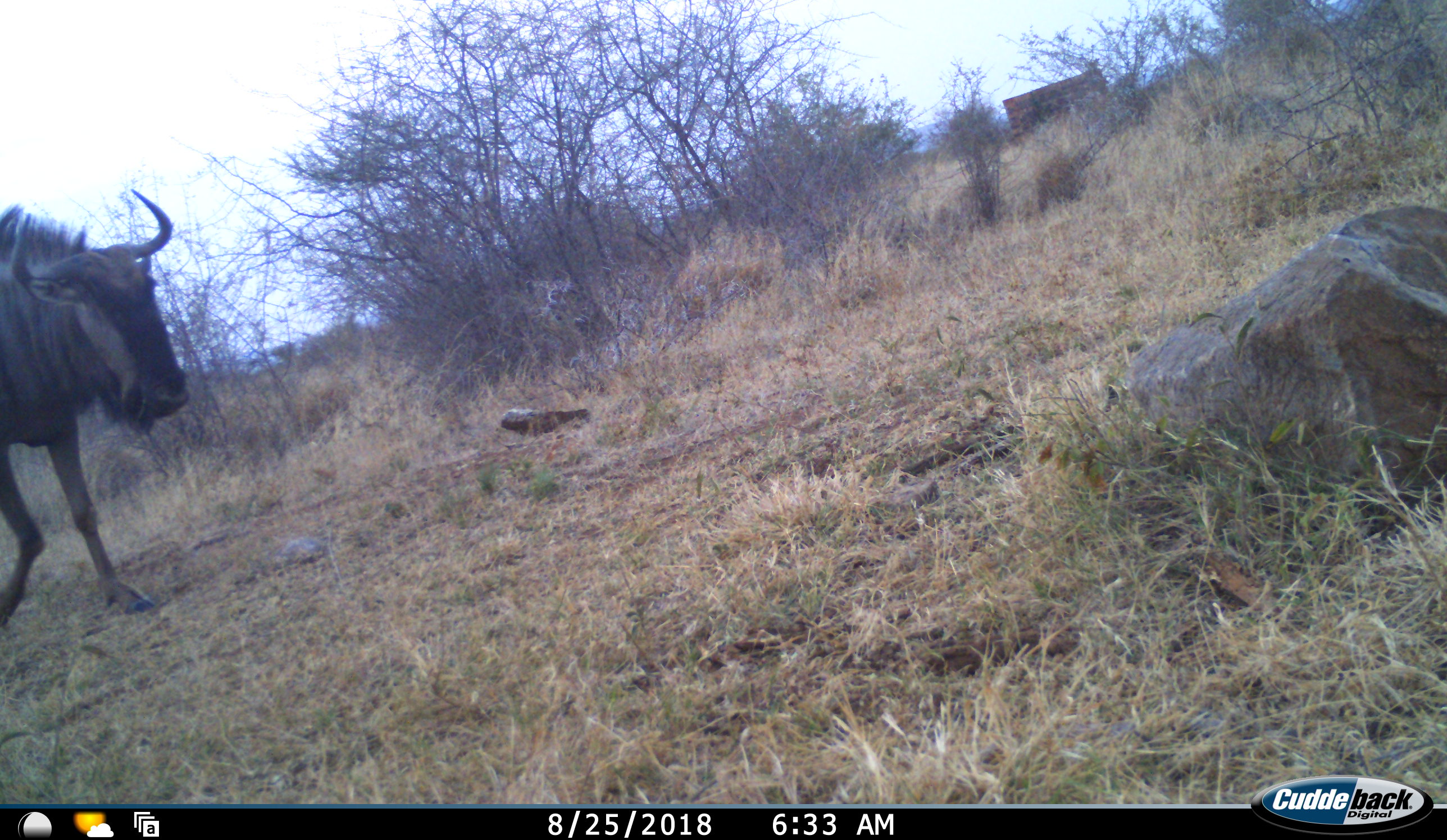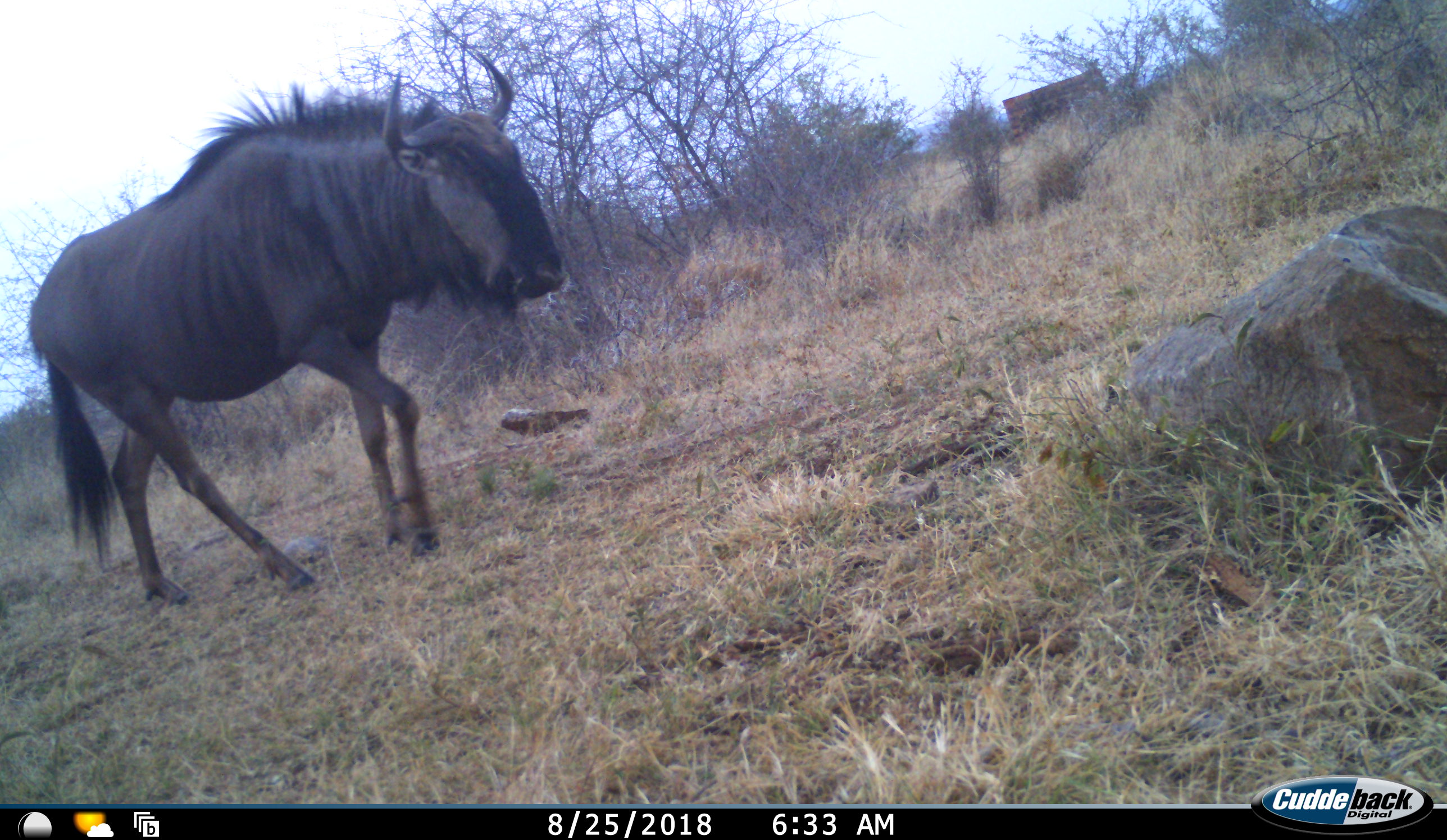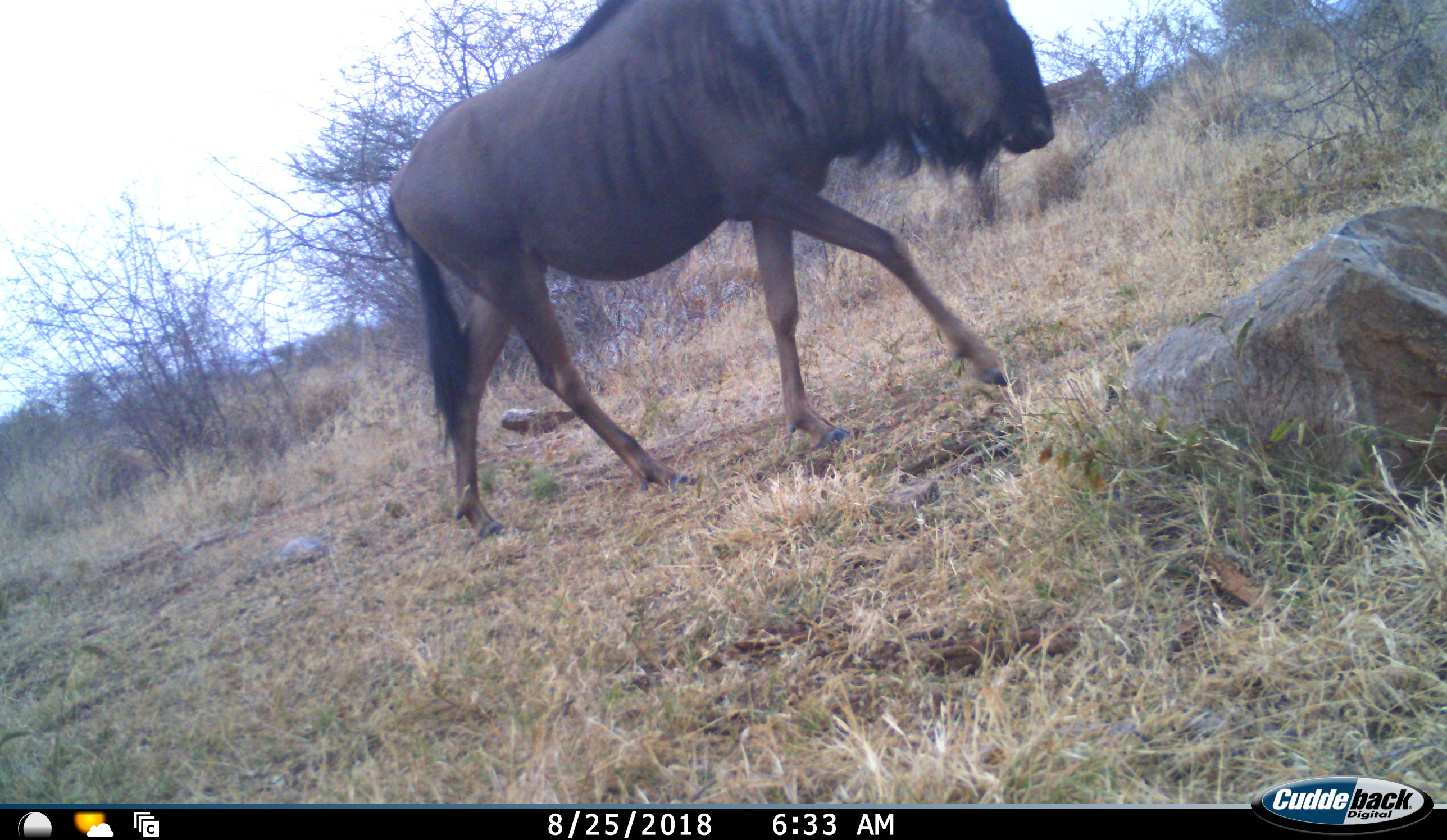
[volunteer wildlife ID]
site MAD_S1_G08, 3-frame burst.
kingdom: Animalia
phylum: Chordata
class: Mammalia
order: Artiodactyla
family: Bovidae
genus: Connochaetes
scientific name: Connochaetes taurinus taurinus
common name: blue wildebeest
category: wildebeestblue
Wildebeestblue (blue wildebeest) (Connochaetes taurinus taurinus), count 1. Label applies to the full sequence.